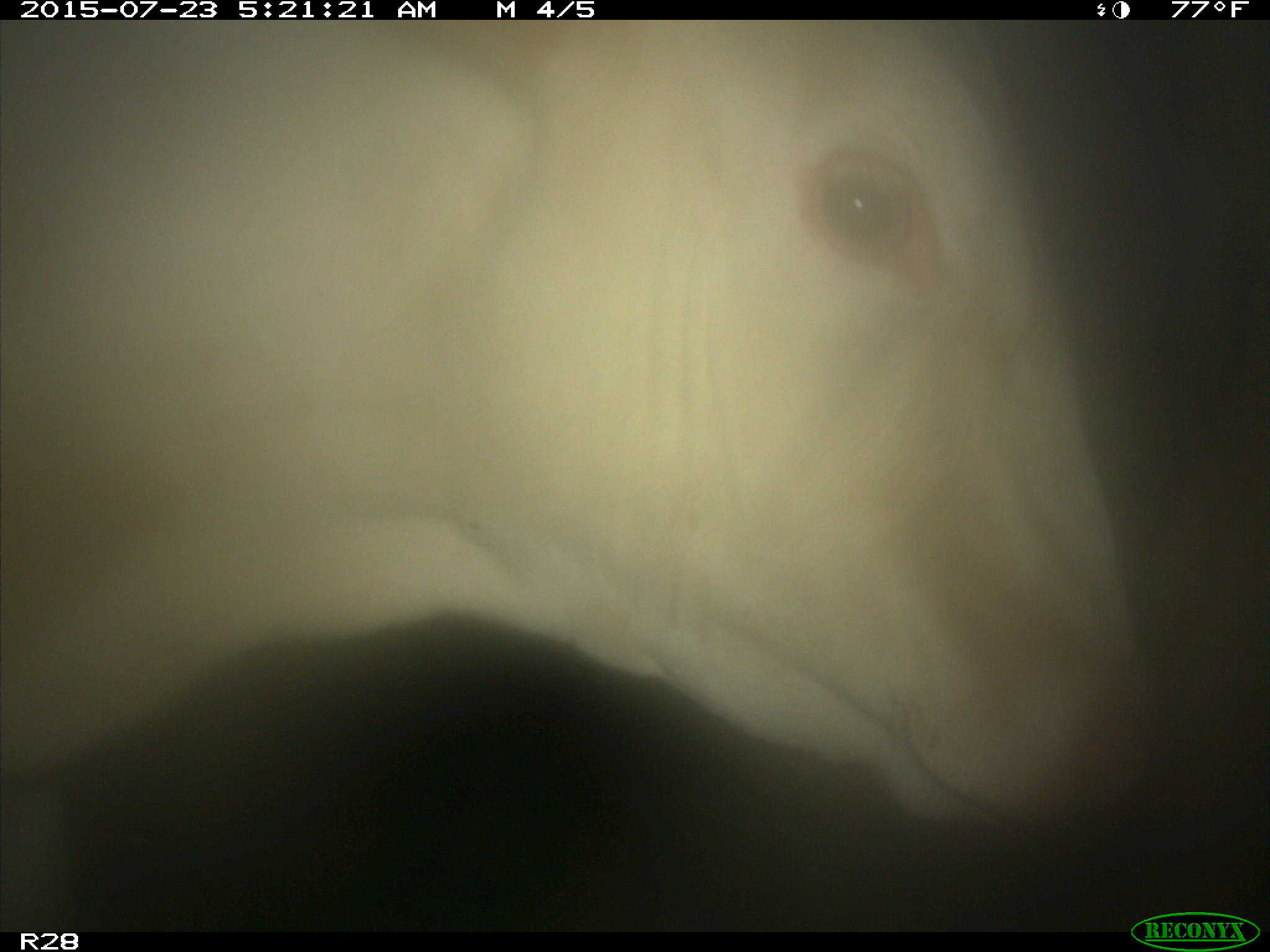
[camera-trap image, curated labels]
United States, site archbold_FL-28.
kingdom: Animalia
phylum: Chordata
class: Mammalia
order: Artiodactyla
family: Bovidae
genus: Bos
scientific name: Bos taurus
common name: domestic cow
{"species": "Bos taurus (domestic cow)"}